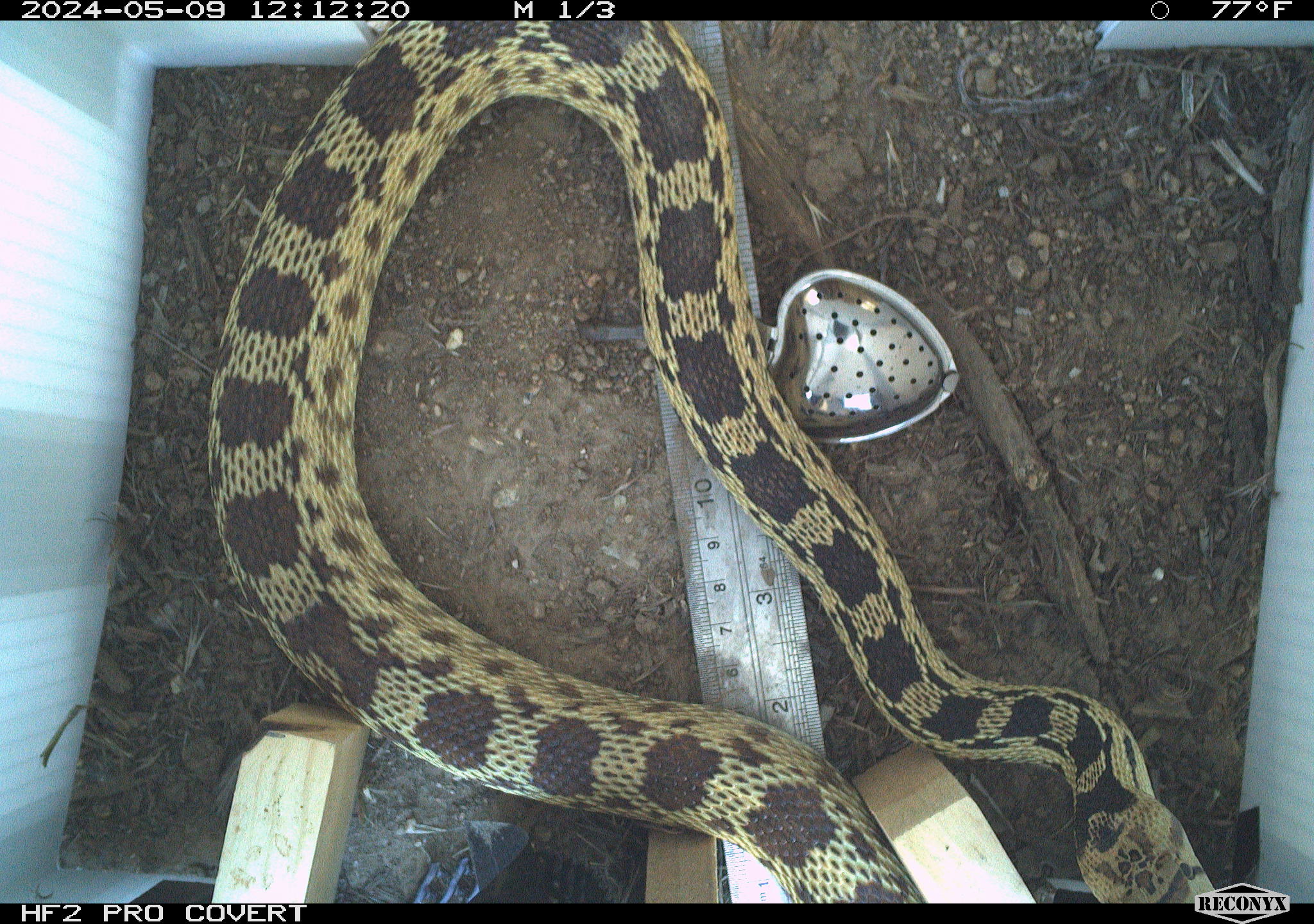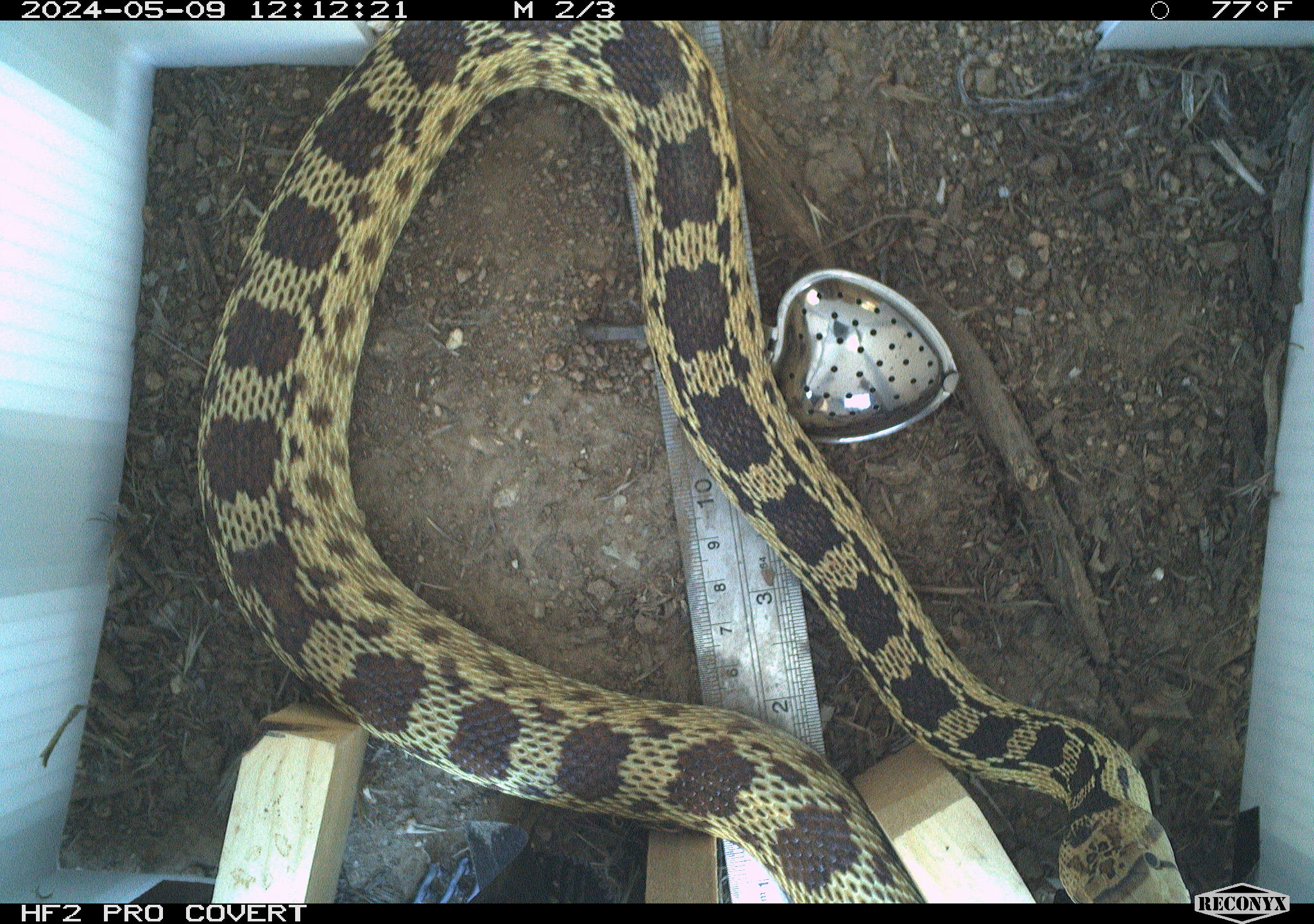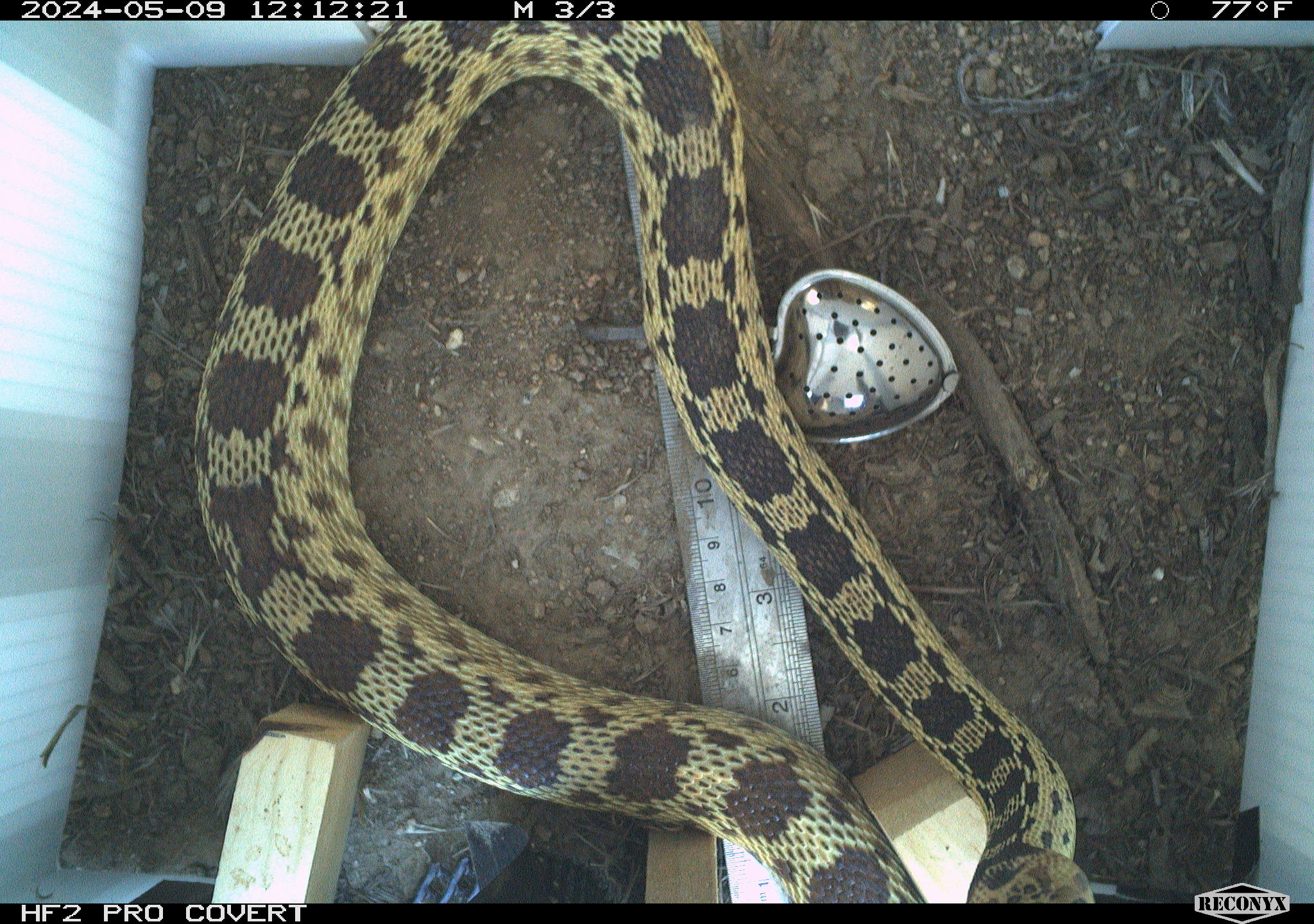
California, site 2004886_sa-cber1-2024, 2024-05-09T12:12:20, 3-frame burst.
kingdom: Animalia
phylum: Chordata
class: Reptilia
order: Squamata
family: Colubridae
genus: Pituophis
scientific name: Pituophis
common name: bullsnakes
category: pituophis species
Pituophis species (bullsnakes) (Pituophis).